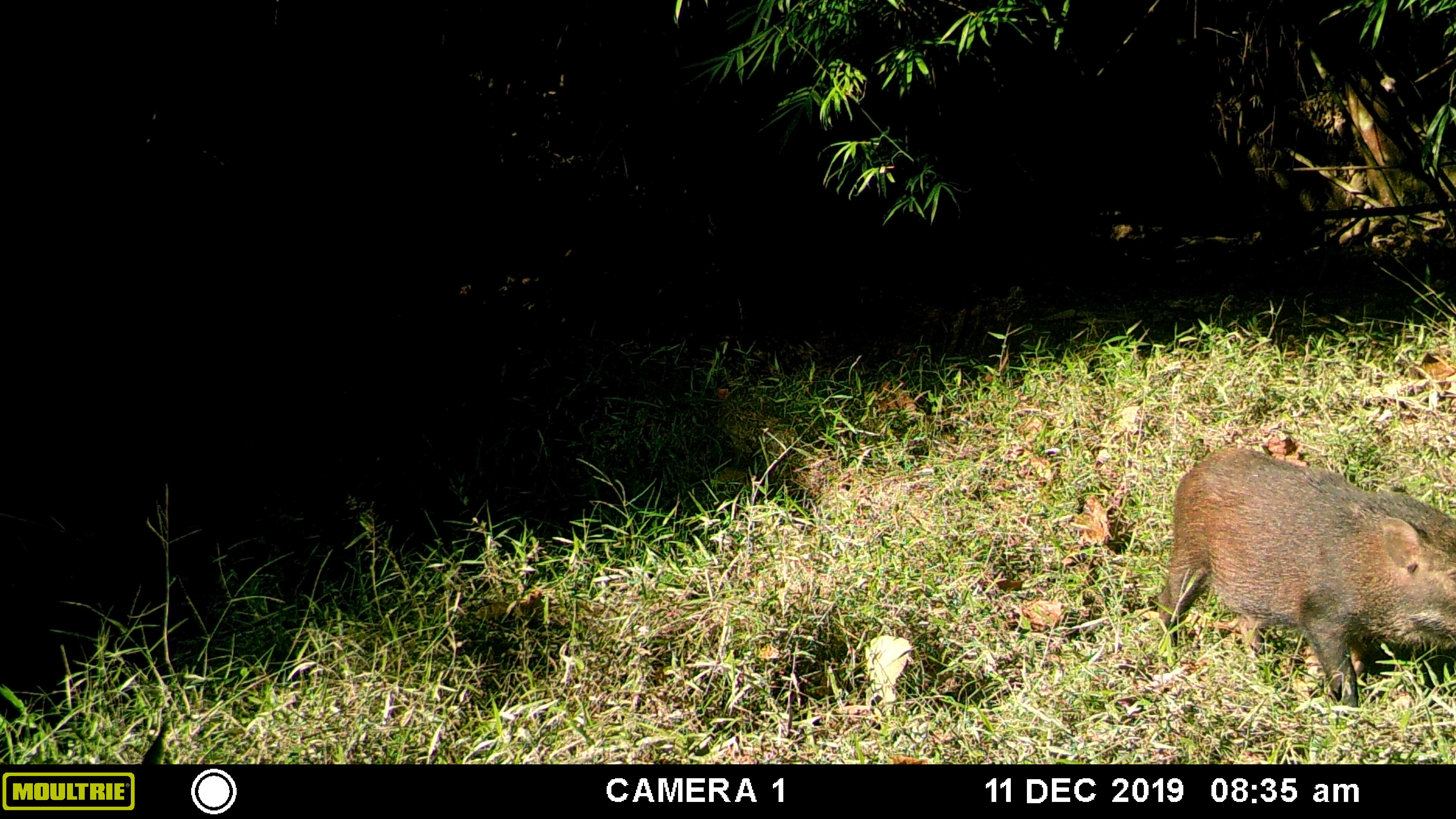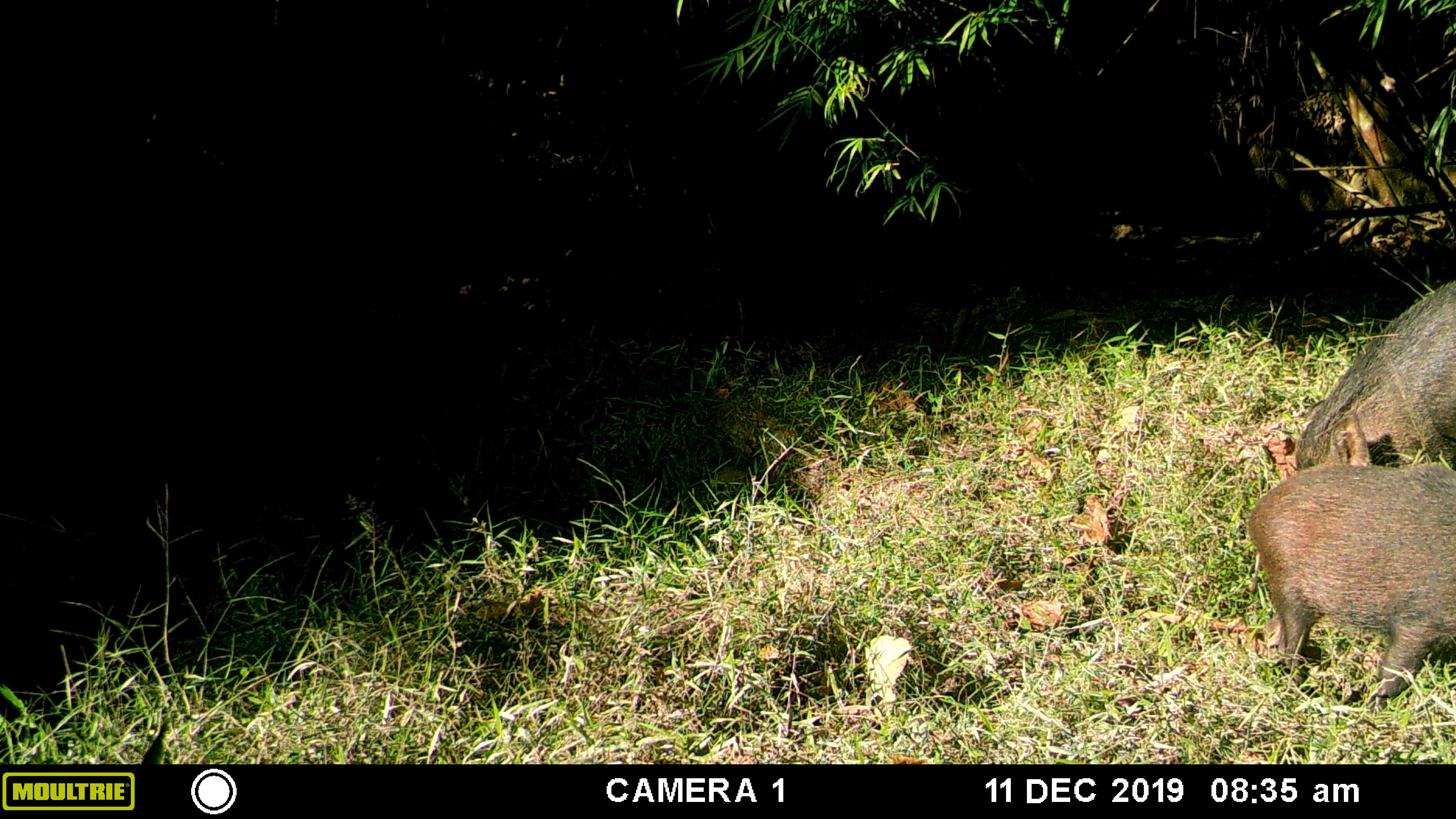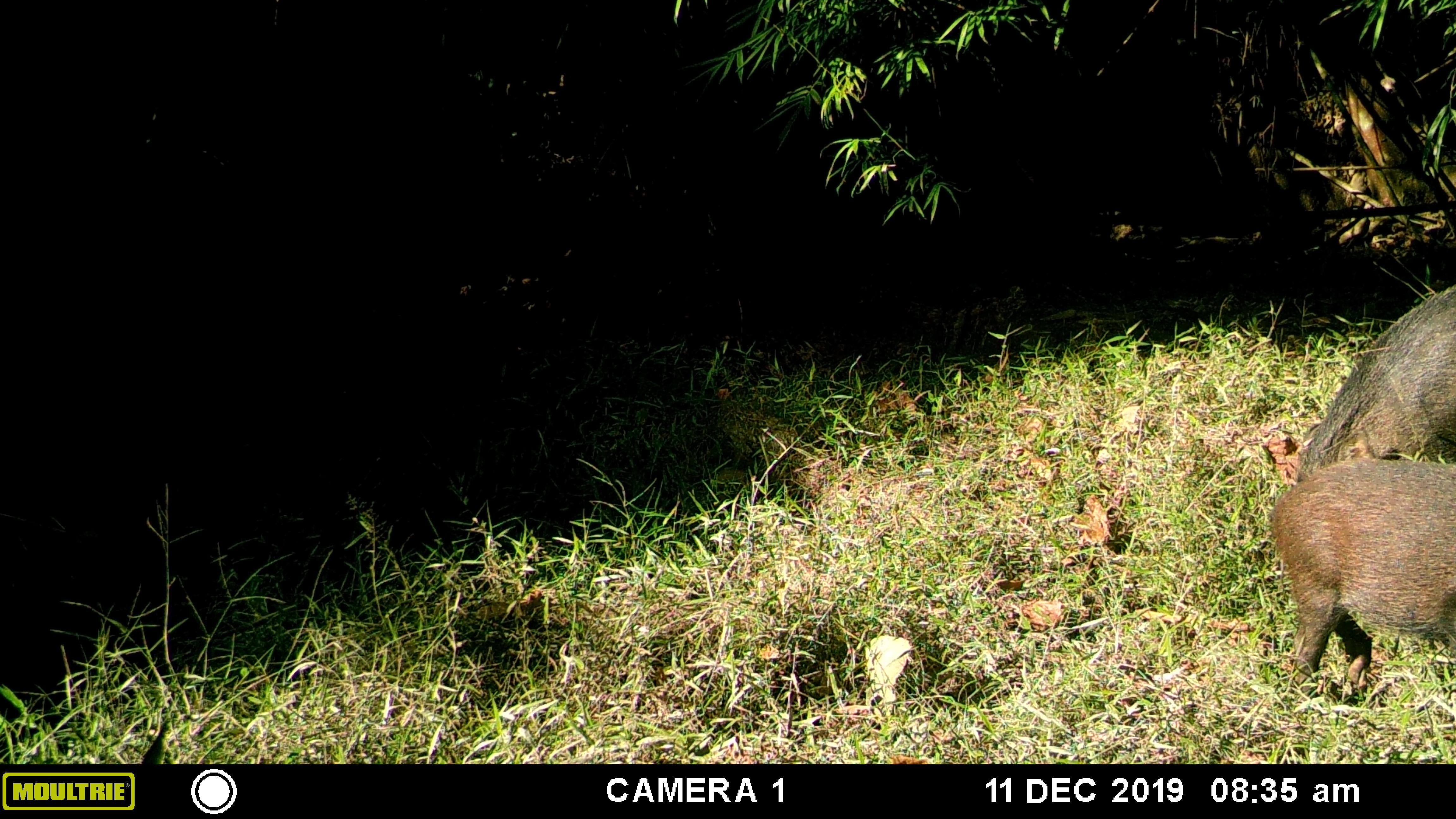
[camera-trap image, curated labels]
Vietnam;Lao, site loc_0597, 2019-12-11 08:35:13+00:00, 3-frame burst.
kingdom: Animalia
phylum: Chordata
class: Mammalia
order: Artiodactyla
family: Suidae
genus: Sus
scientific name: Sus scrofa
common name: eurasian wild pig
Eurasian wild pig (Sus scrofa). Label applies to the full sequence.